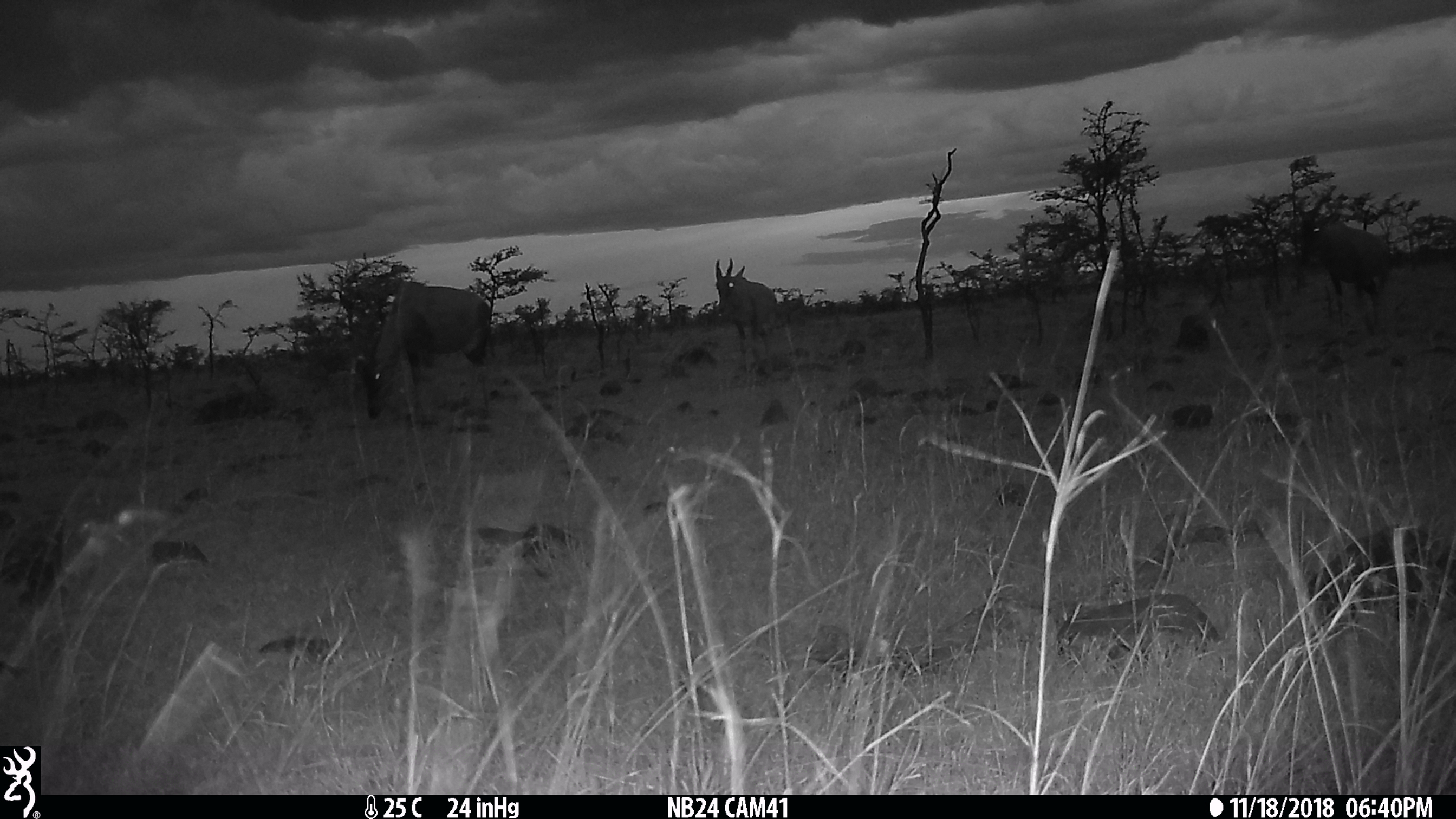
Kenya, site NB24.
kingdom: Animalia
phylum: Chordata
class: Mammalia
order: Artiodactyla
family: Bovidae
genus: Damaliscus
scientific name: Damaliscus lunatus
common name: topi